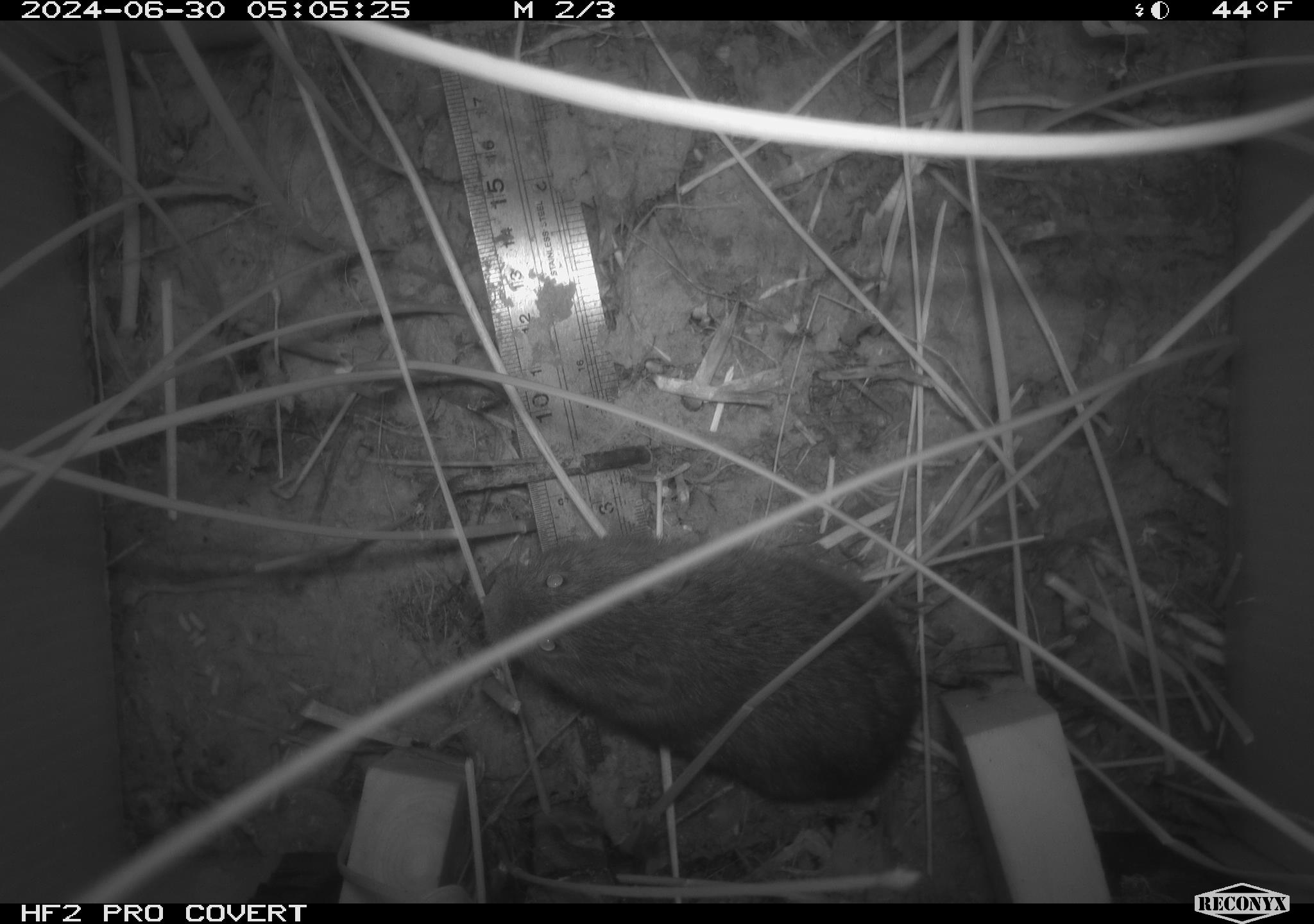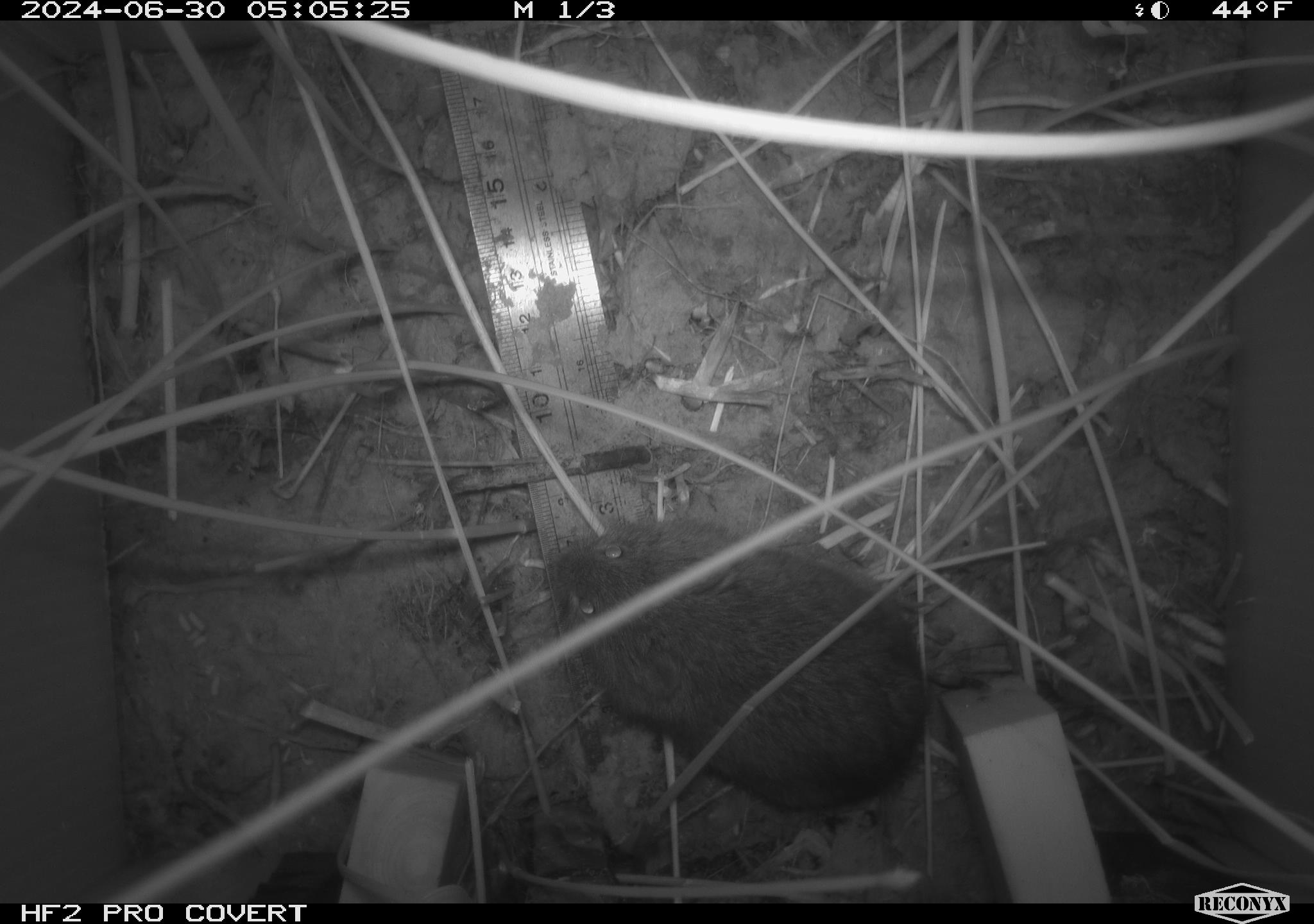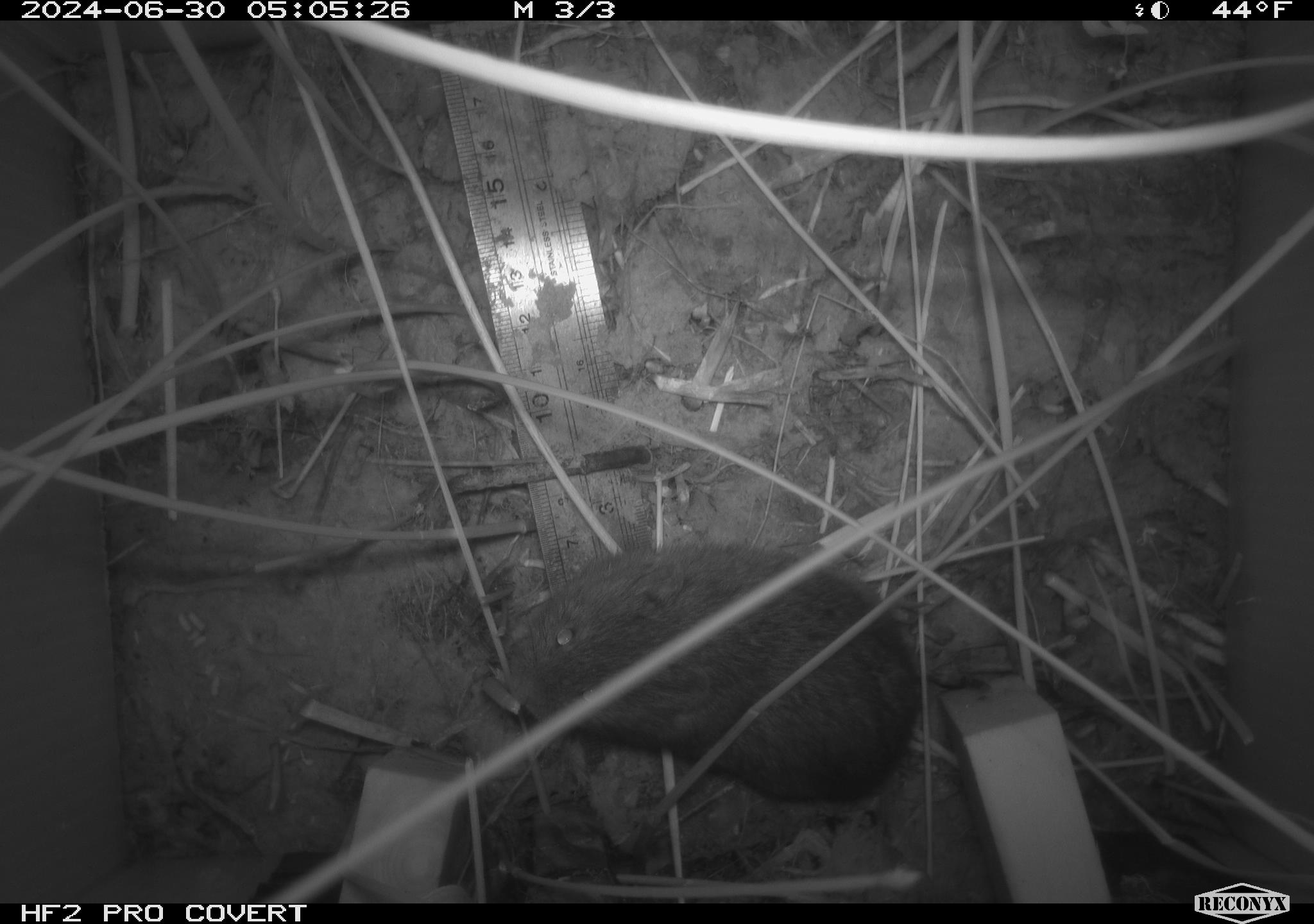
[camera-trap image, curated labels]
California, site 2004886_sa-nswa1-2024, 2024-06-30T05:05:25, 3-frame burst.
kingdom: Animalia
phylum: Chordata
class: Mammalia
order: Rodentia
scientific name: Rodentia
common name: rodent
Rodent (Rodentia).